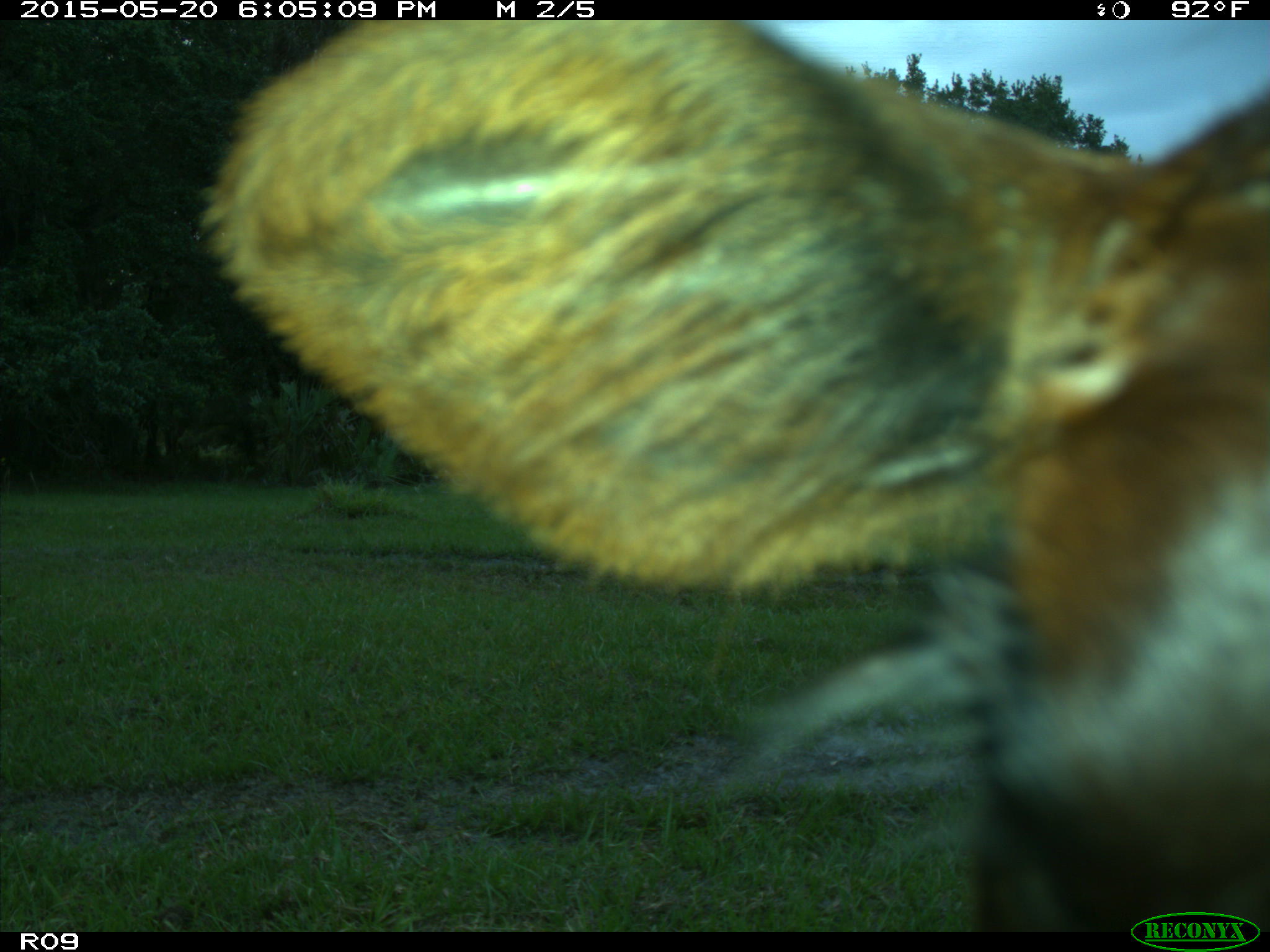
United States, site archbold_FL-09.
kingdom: Animalia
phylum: Chordata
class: Mammalia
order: Artiodactyla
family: Bovidae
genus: Bos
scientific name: Bos taurus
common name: domestic cow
Bos taurus (domestic cow).